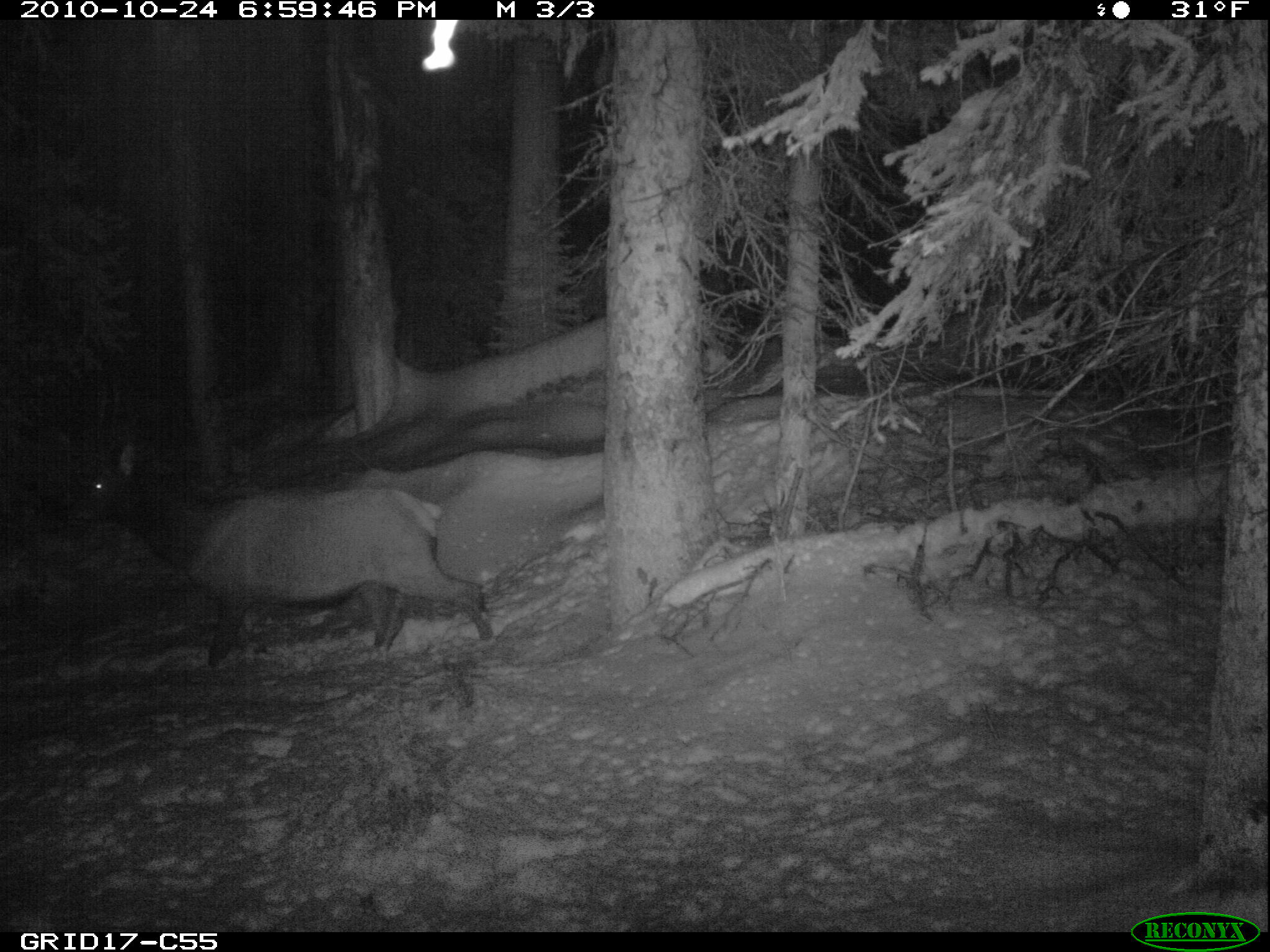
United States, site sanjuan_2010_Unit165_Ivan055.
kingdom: Animalia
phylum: Chordata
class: Mammalia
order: Artiodactyla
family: Cervidae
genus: Cervus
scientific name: Cervus elaphus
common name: red deer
Cervus elaphus (red deer).